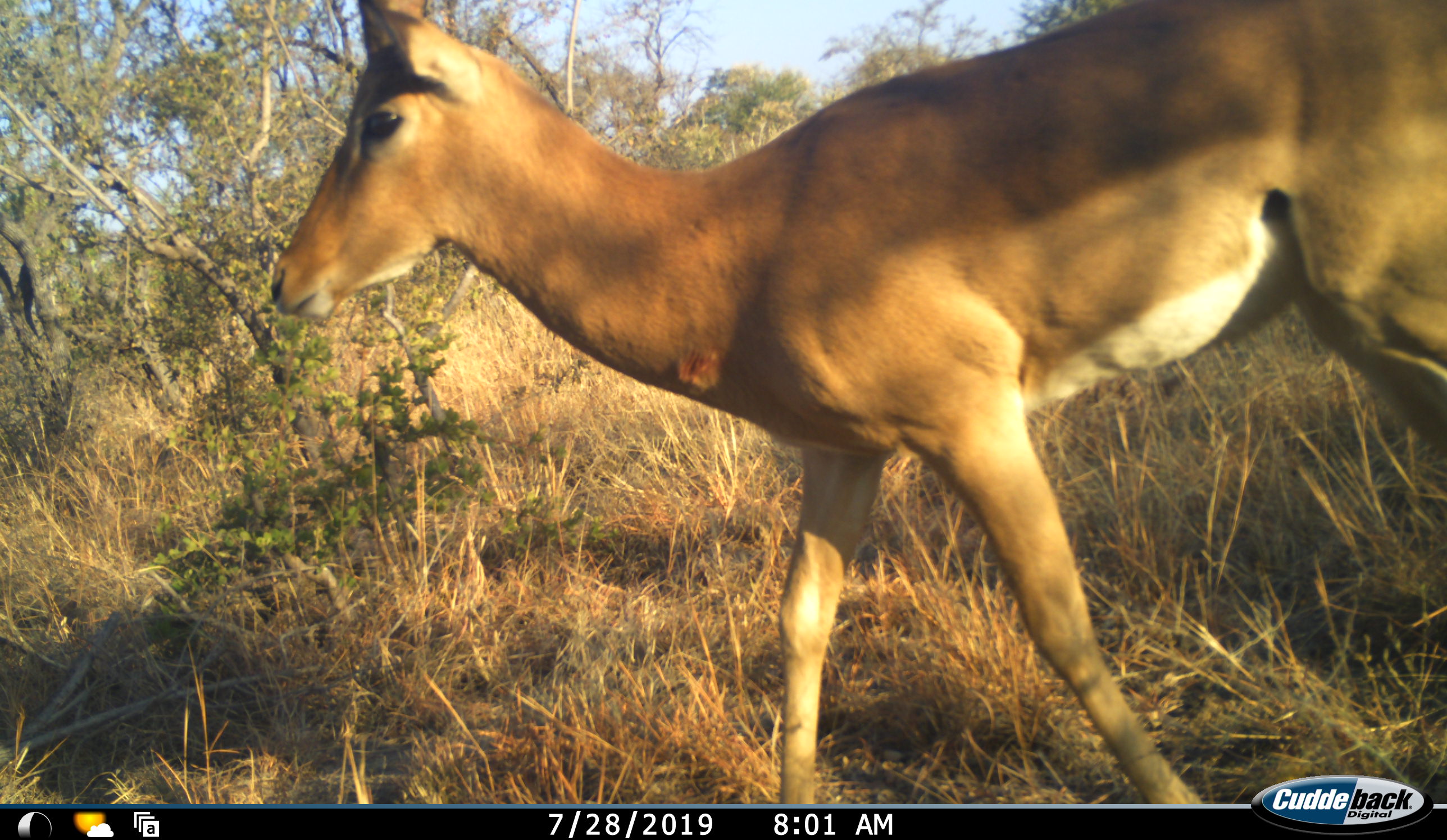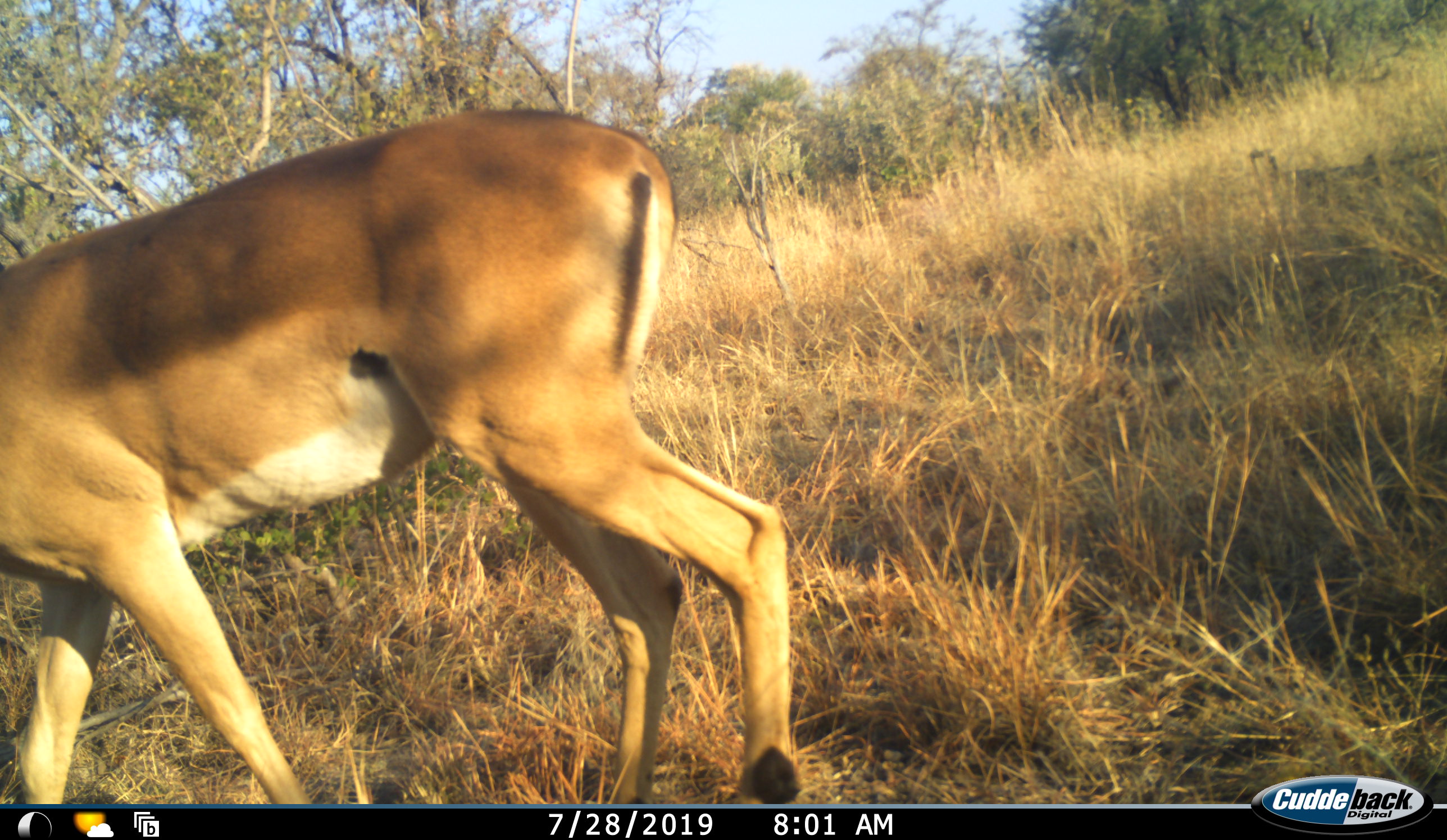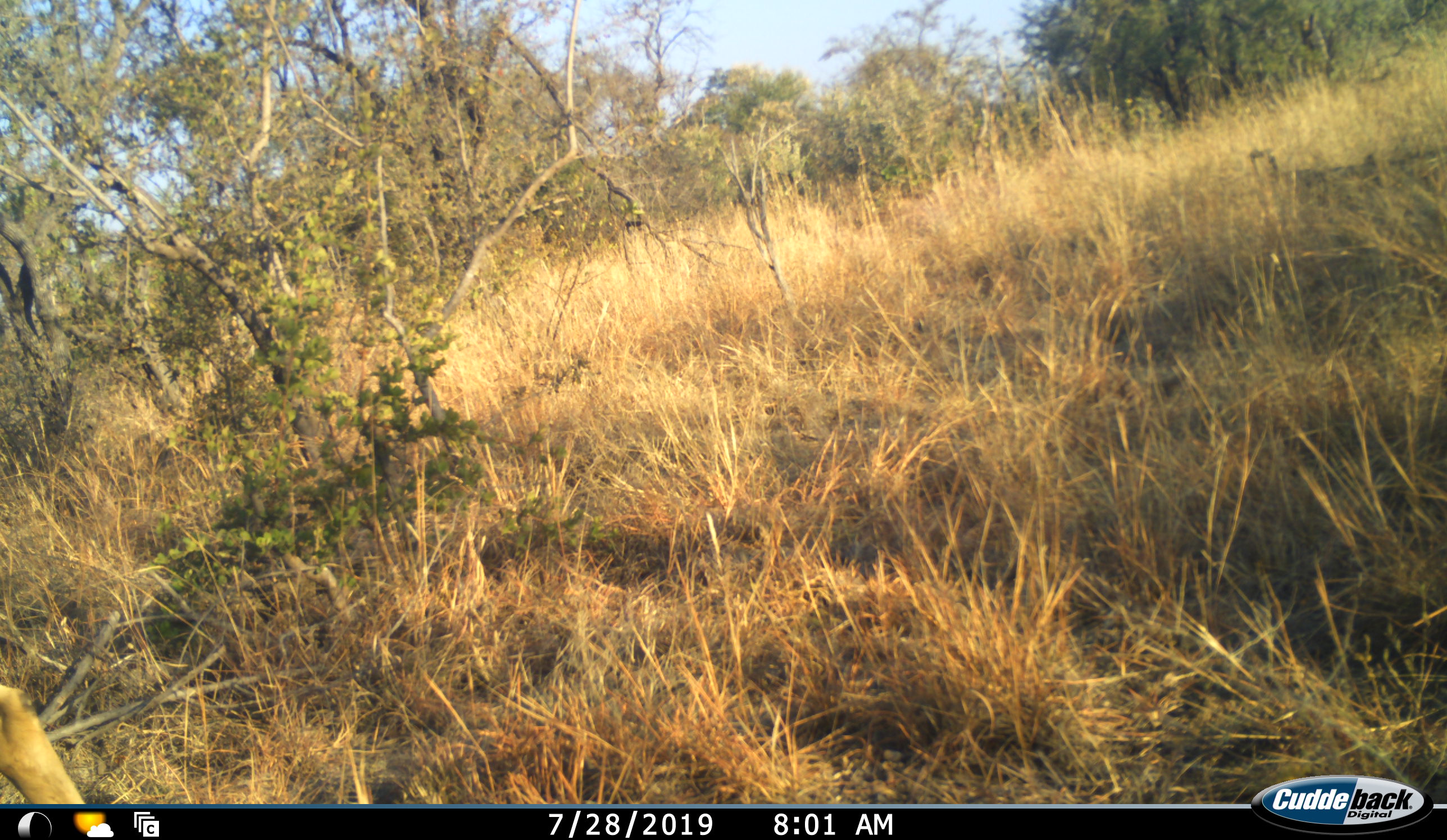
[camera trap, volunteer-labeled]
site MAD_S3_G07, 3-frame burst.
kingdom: Animalia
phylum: Chordata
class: Mammalia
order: Artiodactyla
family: Bovidae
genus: Aepyceros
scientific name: Aepyceros melampus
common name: impala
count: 1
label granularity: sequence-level